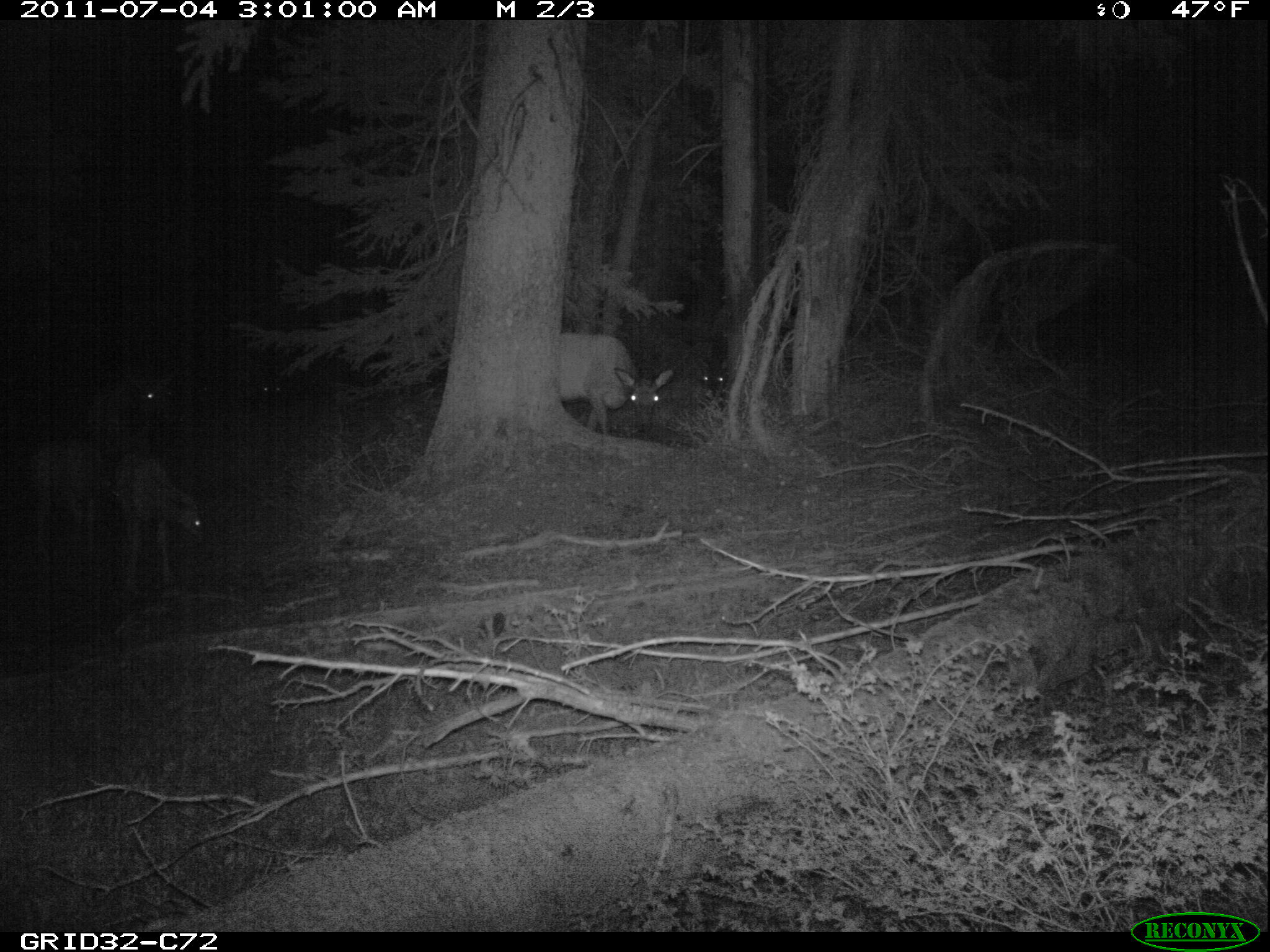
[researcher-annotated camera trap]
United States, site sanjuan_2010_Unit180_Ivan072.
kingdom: Animalia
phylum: Chordata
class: Mammalia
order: Artiodactyla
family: Cervidae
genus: Cervus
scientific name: Cervus elaphus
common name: red deer